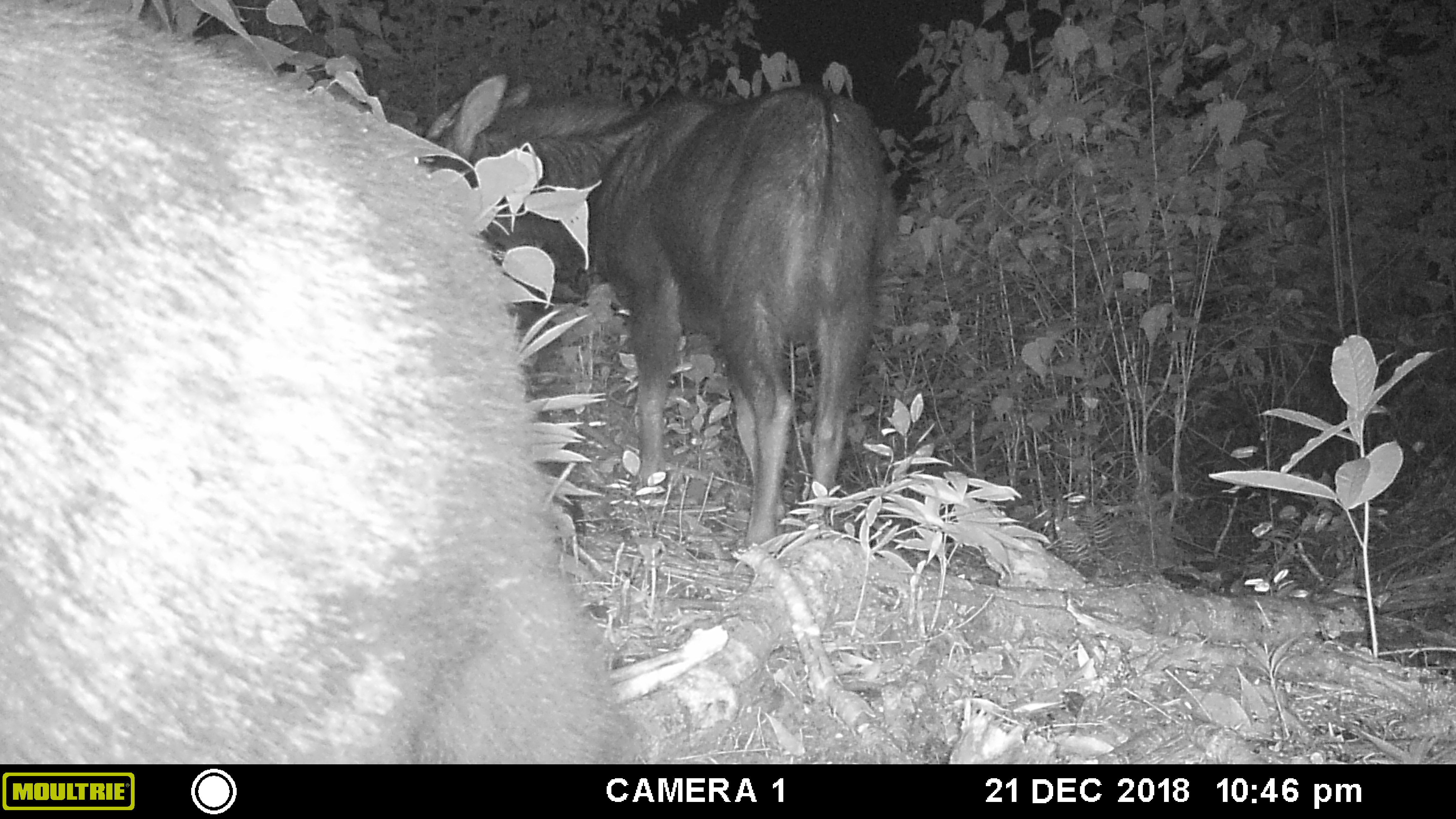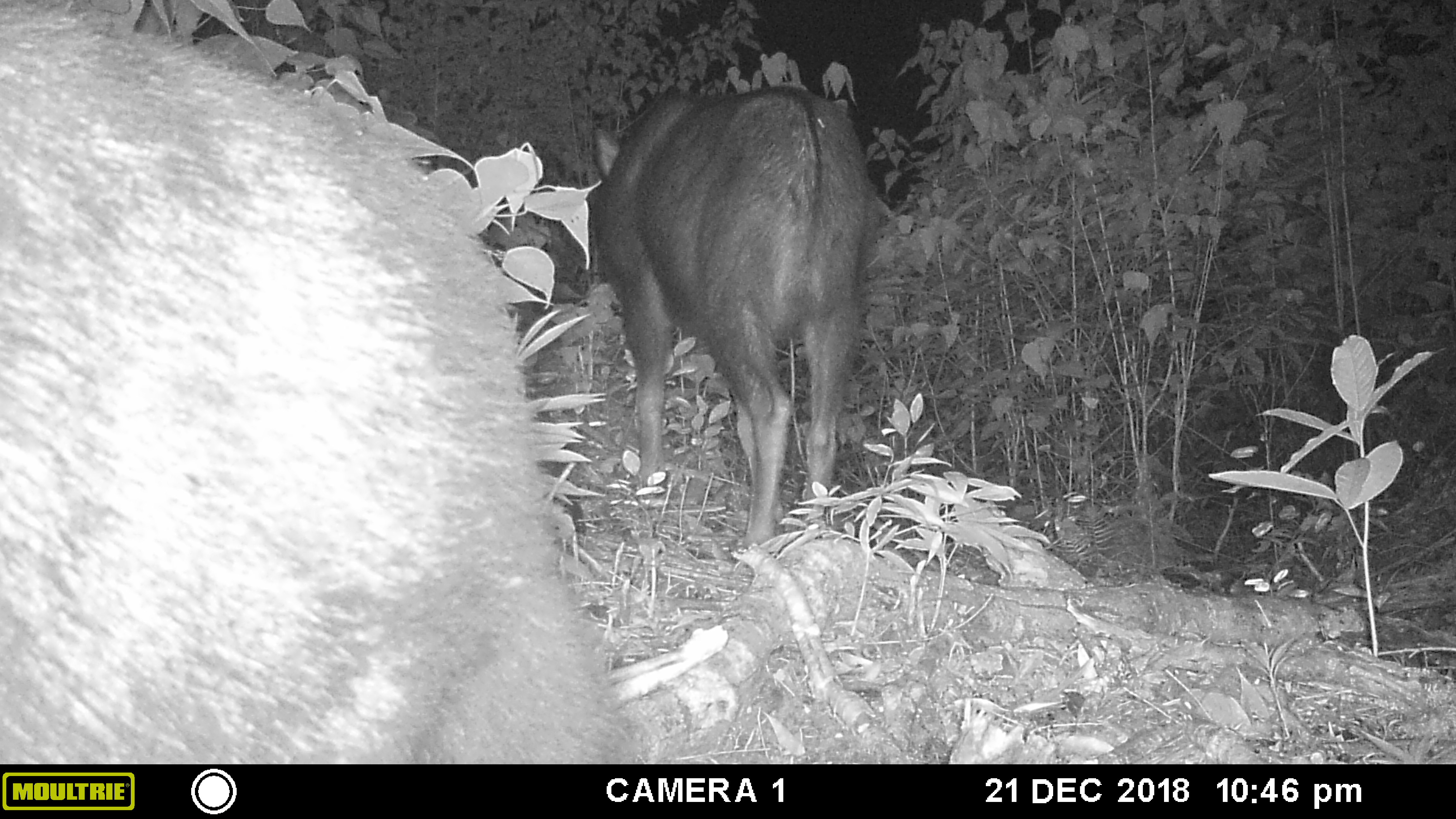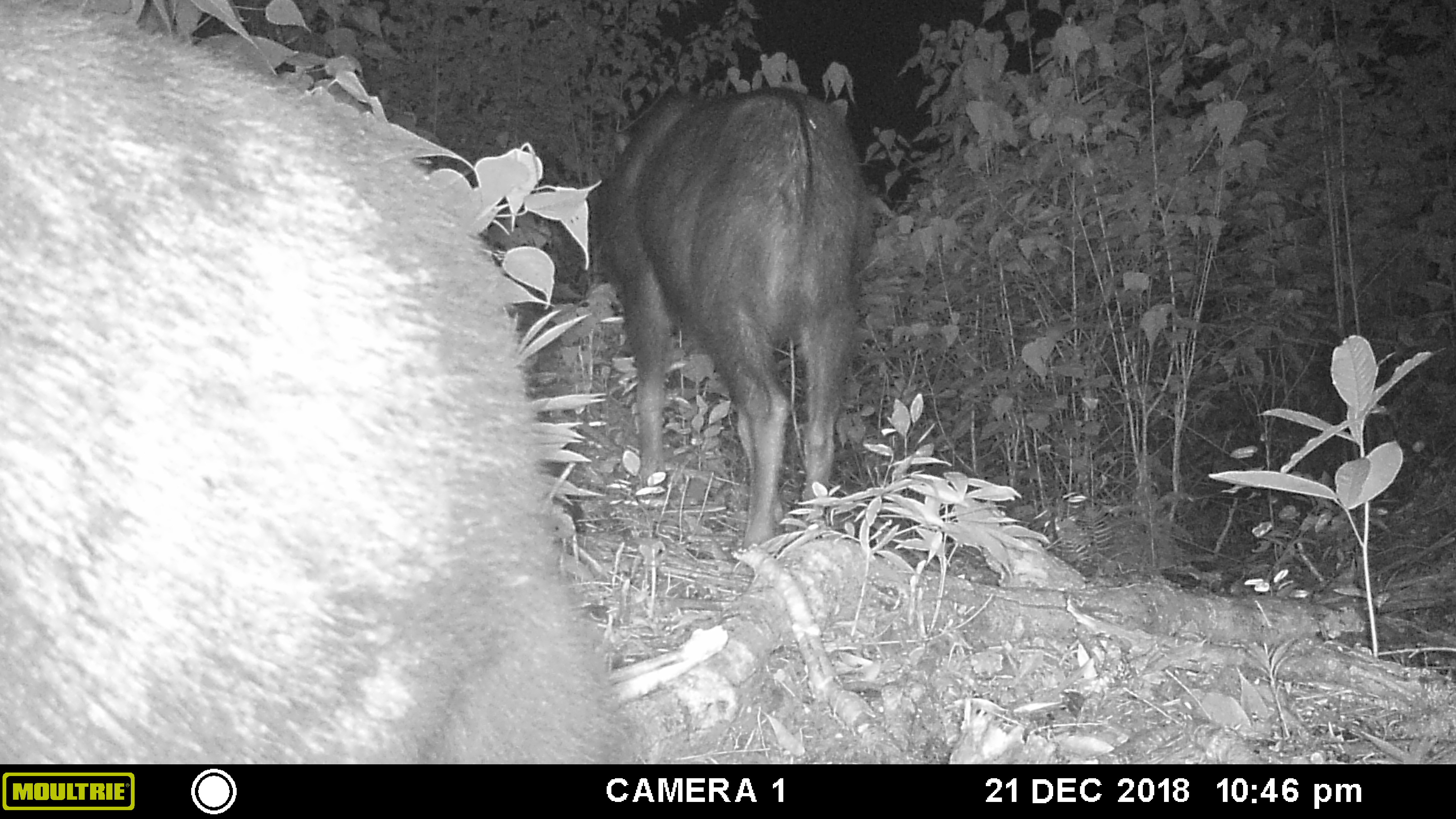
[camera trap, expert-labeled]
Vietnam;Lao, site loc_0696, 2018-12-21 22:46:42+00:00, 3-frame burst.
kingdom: Animalia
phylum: Chordata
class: Mammalia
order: Artiodactyla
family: Bovidae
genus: Capricornis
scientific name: Capricornis sumatraensis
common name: chinese serow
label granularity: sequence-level